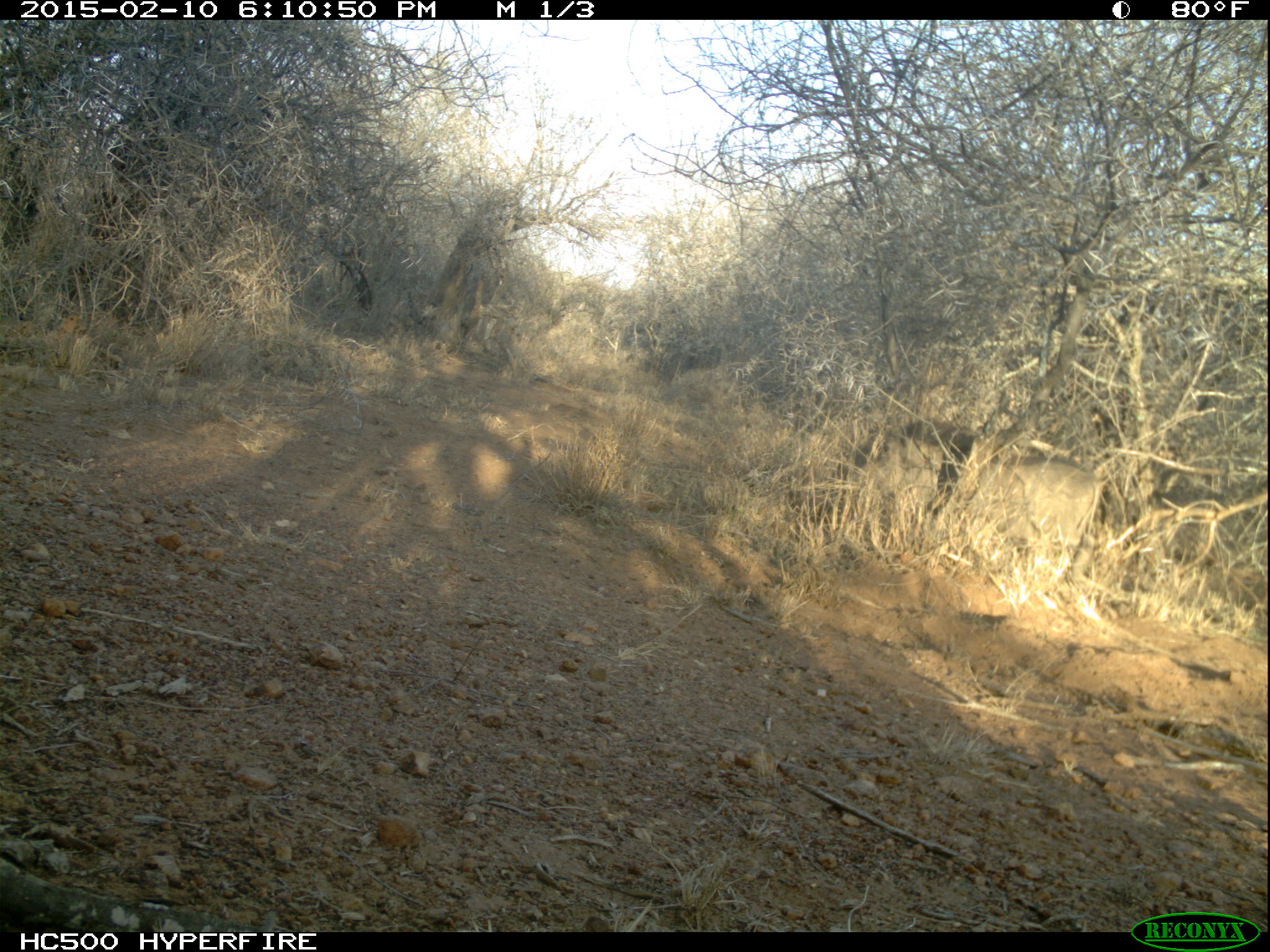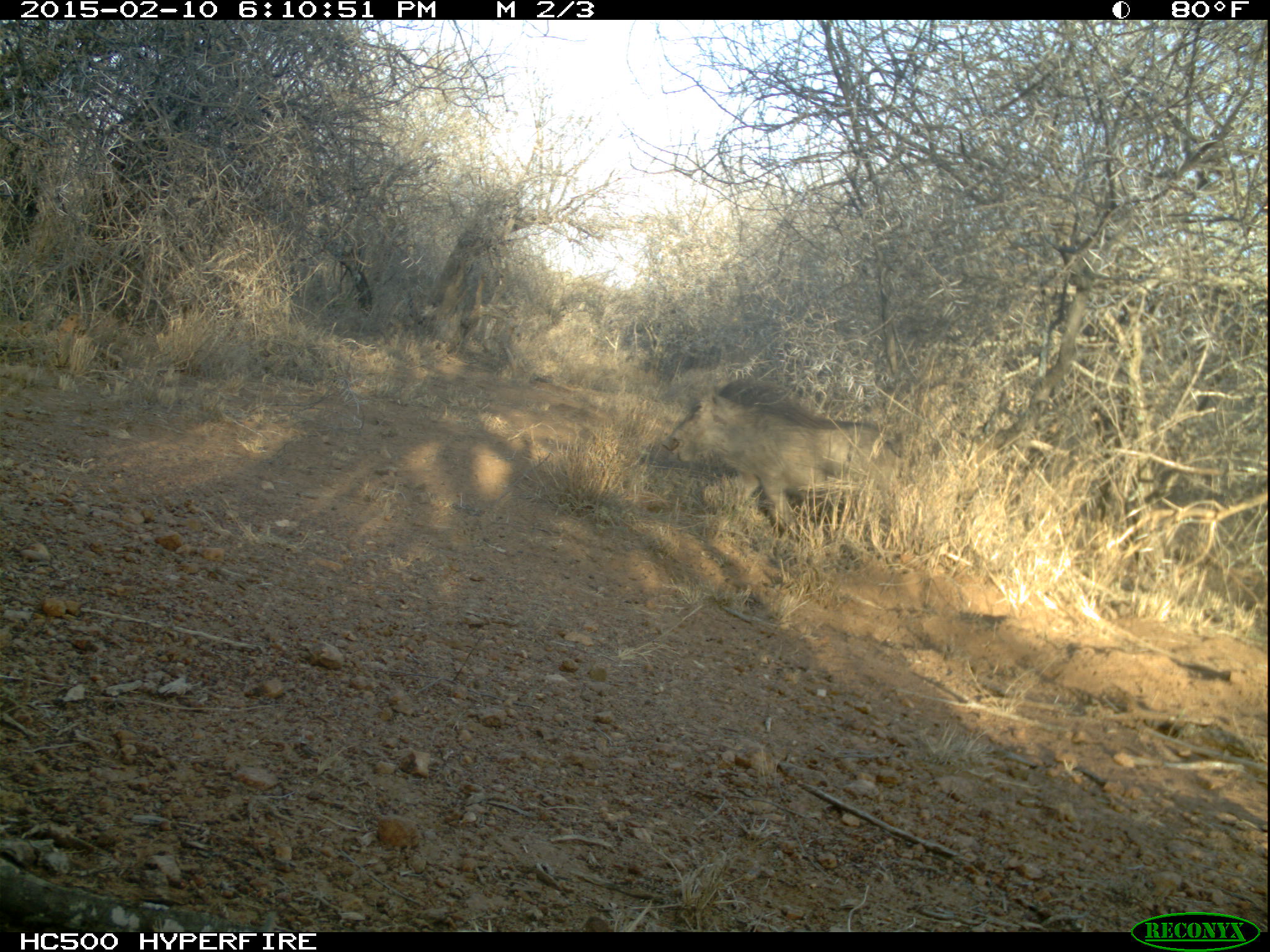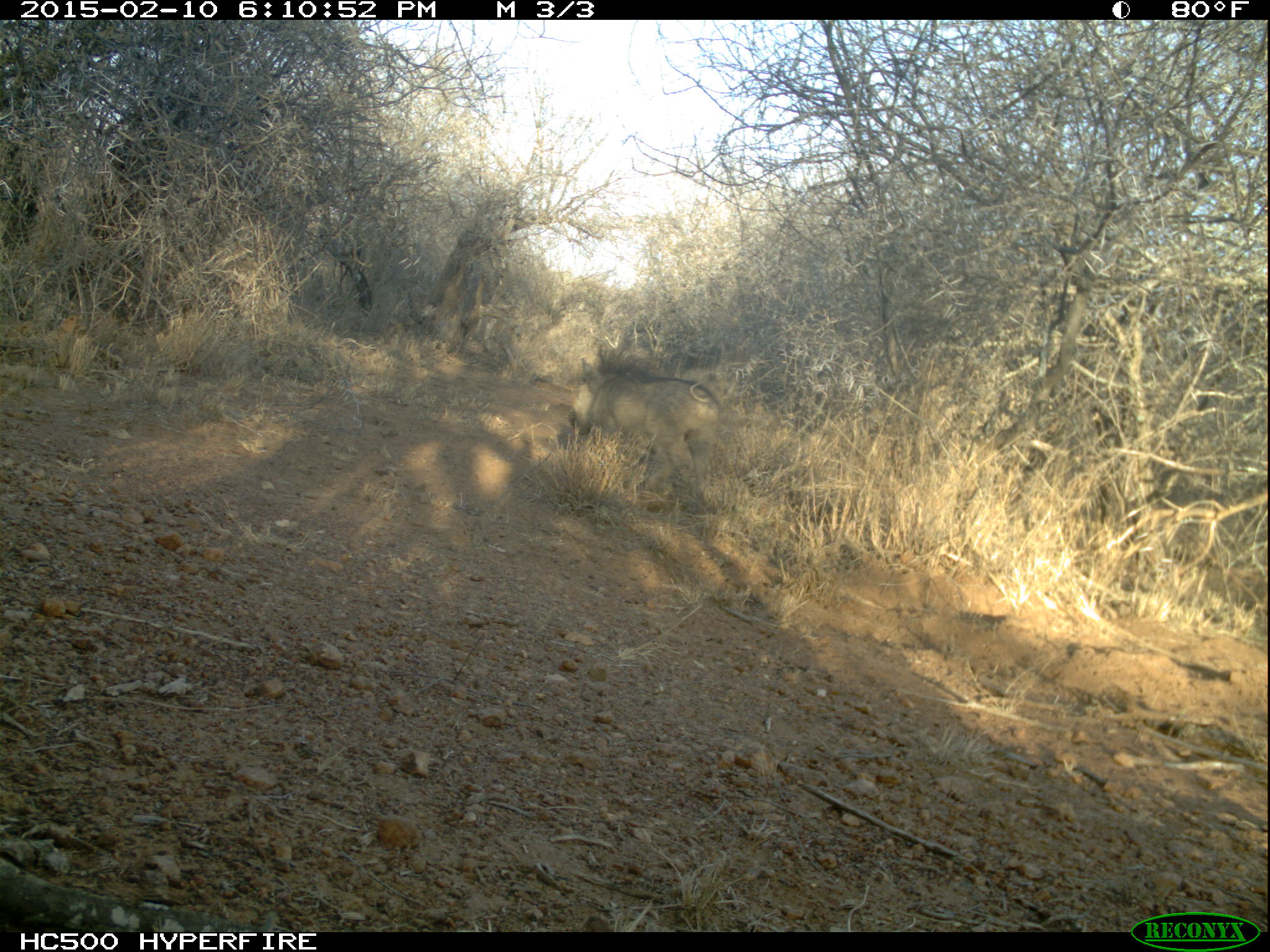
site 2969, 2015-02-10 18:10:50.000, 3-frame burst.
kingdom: Animalia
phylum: Chordata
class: Mammalia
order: Artiodactyla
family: Suidae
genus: Phacochoerus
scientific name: Phacochoerus africanus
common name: common warthog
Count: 1.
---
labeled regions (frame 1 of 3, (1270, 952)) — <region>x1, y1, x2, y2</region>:
phacochoerus africanus: <region>843, 416, 1102, 588</region>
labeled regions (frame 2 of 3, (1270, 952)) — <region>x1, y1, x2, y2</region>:
phacochoerus africanus: <region>659, 375, 911, 549</region>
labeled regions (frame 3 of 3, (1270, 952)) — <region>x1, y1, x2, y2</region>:
phacochoerus africanus: <region>567, 335, 721, 505</region>